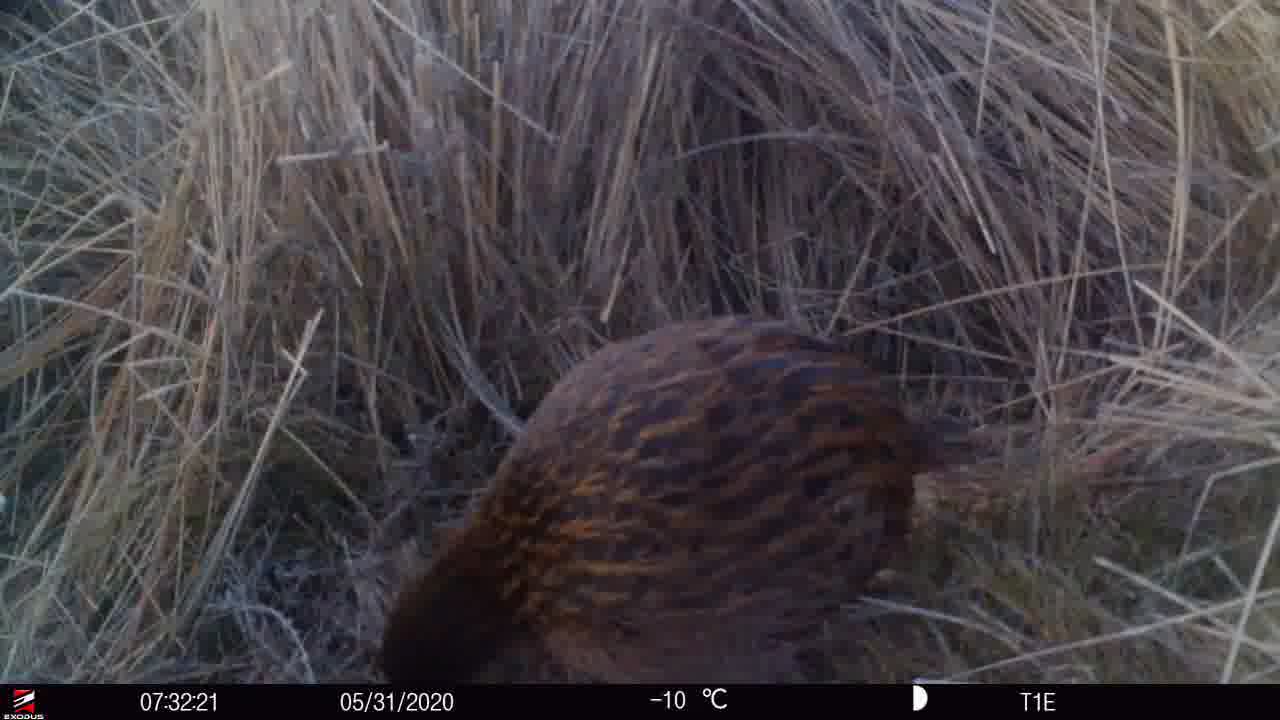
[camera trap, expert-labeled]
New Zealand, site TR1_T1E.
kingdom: Animalia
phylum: Chordata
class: Aves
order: Gruiformes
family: Rallidae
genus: Gallirallus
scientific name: Gallirallus australis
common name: weka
Weka (Gallirallus australis).